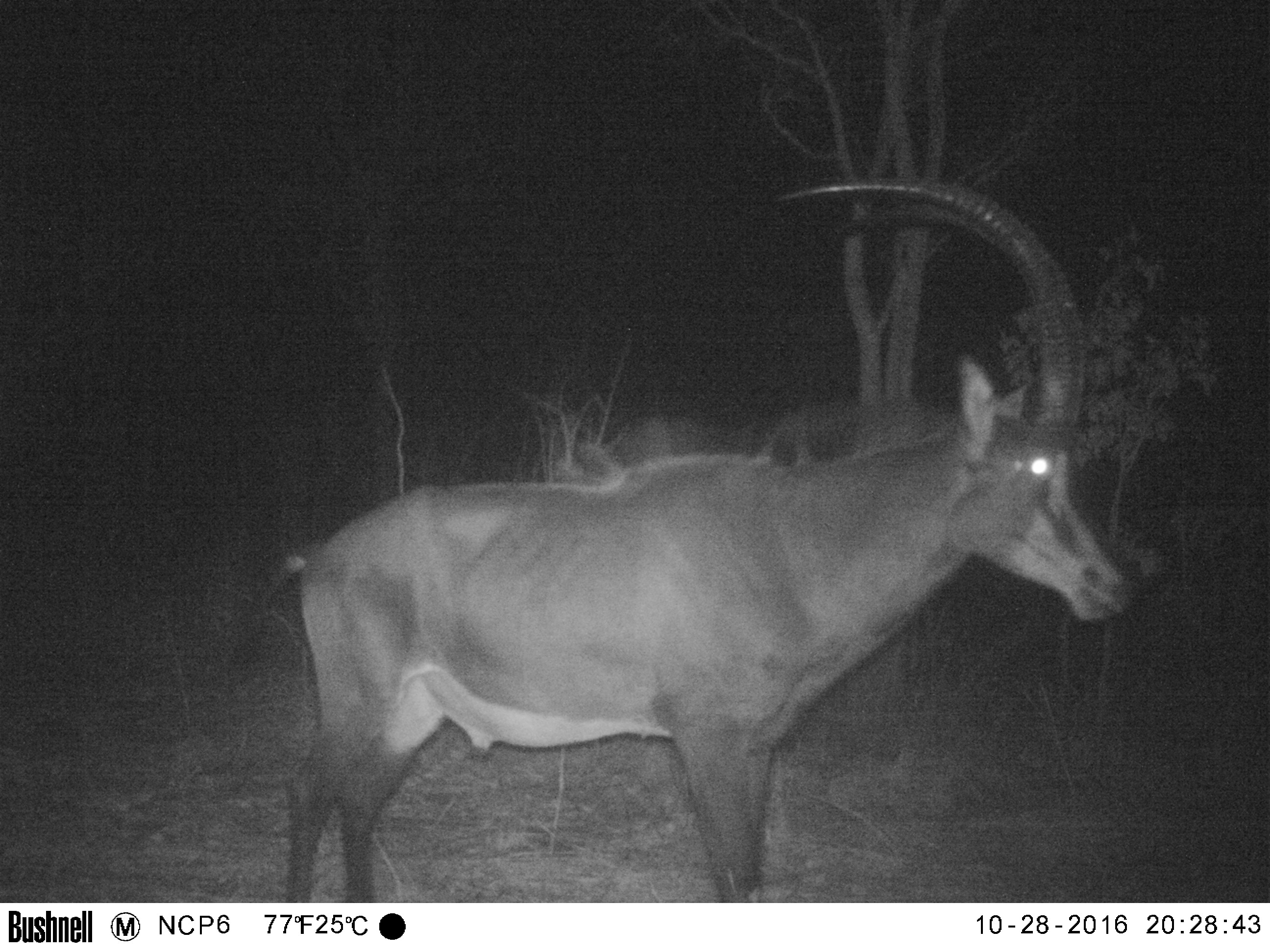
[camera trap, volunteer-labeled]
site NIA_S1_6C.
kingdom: Animalia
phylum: Chordata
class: Mammalia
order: Artiodactyla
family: Bovidae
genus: Hippotragus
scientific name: Hippotragus niger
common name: sable antelope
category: sable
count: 1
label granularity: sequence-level